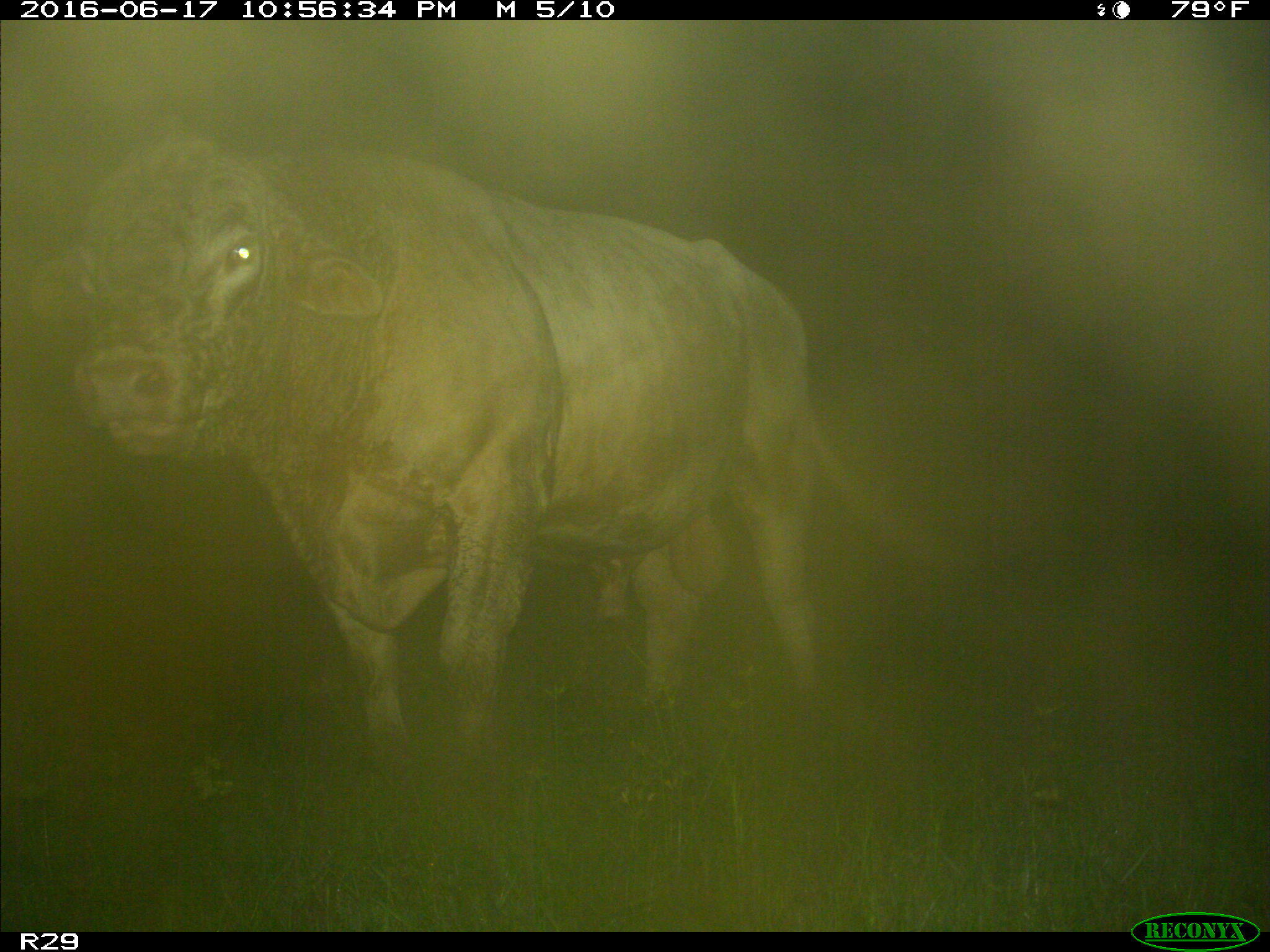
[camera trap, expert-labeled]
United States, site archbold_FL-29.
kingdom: Animalia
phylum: Chordata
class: Mammalia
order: Artiodactyla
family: Bovidae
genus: Bos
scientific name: Bos taurus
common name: domestic cow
Bos taurus (domestic cow).